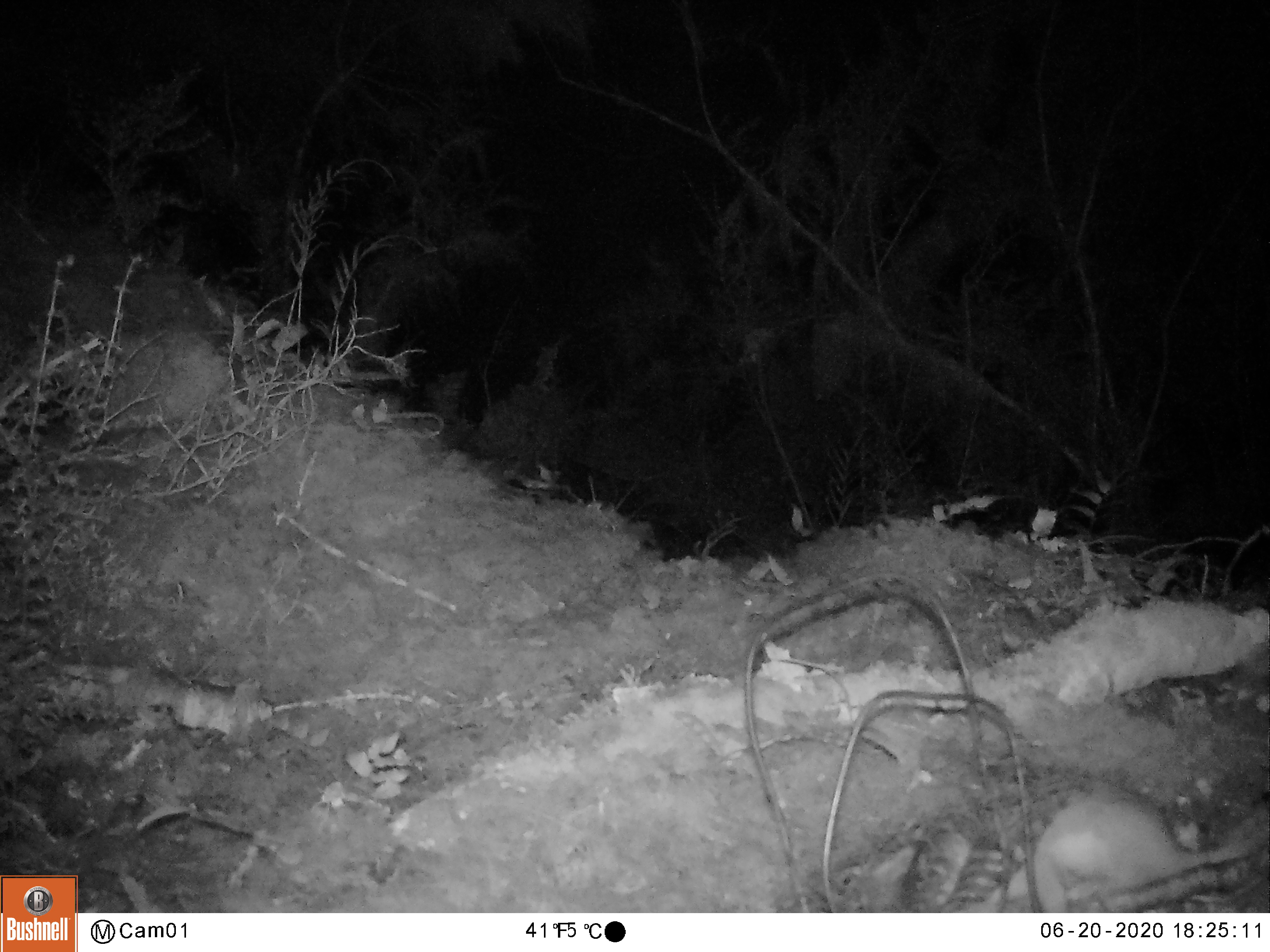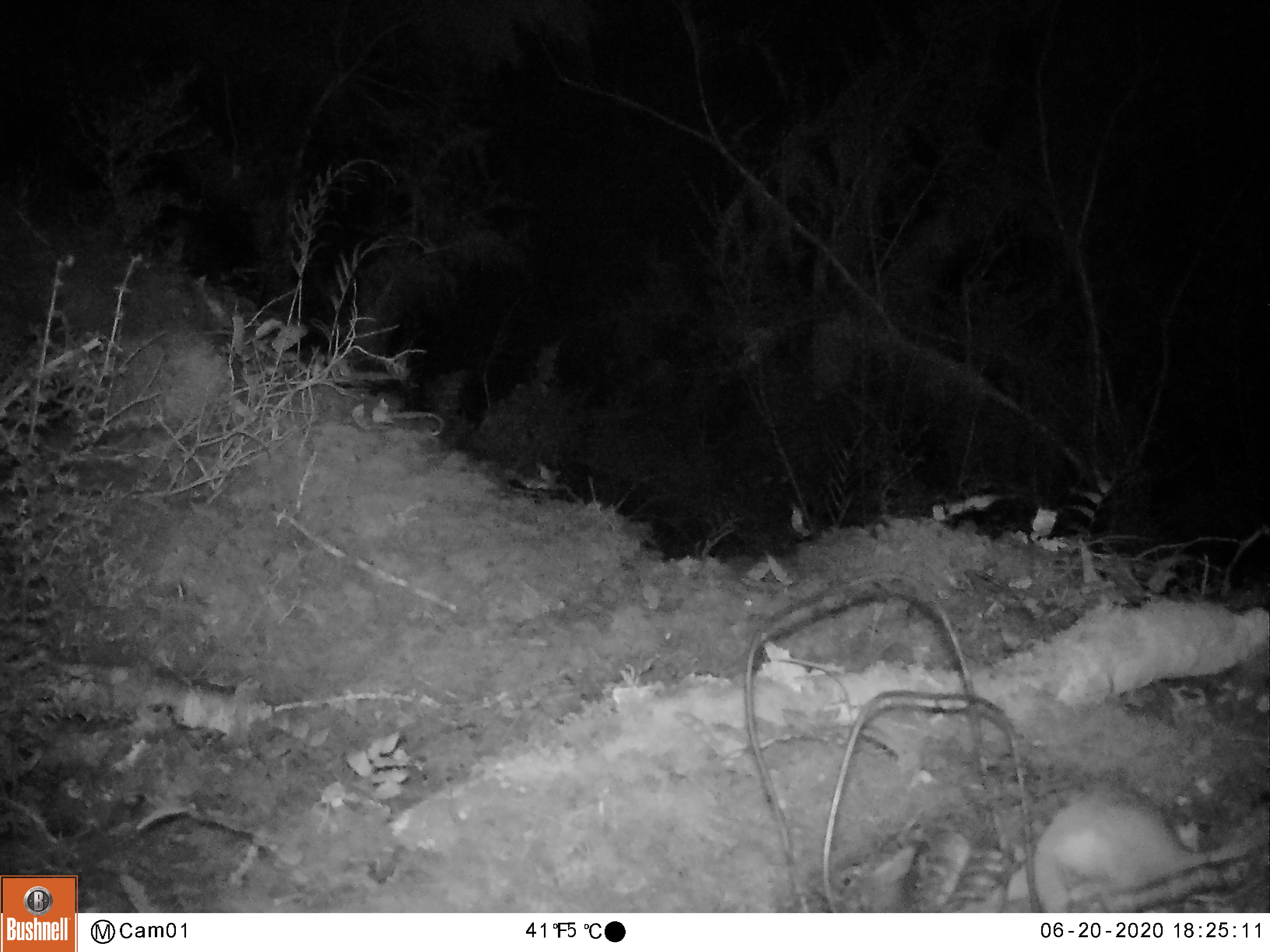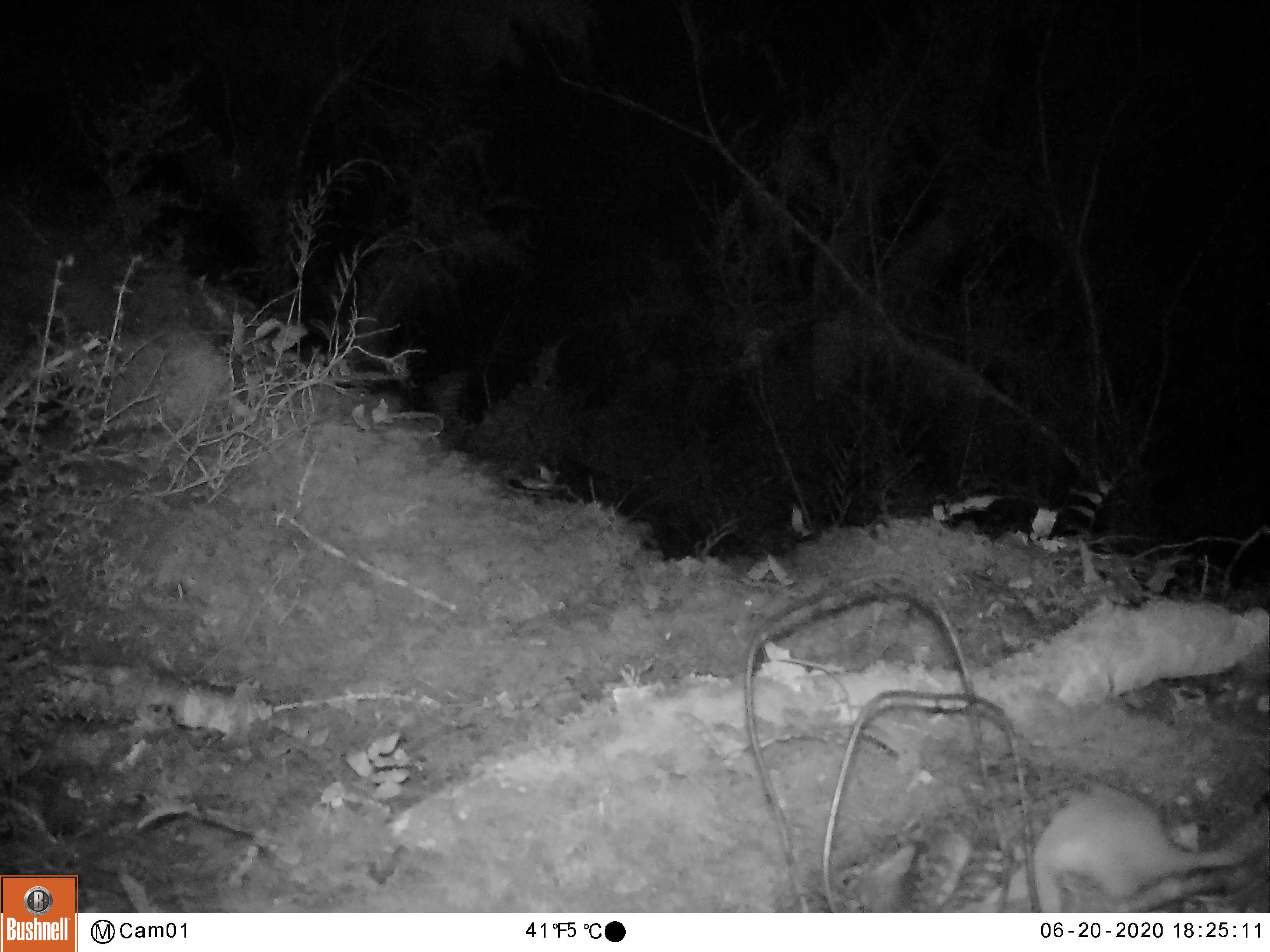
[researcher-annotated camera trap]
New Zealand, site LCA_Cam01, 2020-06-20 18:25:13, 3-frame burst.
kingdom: Animalia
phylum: Chordata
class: Mammalia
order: Carnivora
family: Mustelidae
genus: Mustela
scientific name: Mustela erminea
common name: stoat